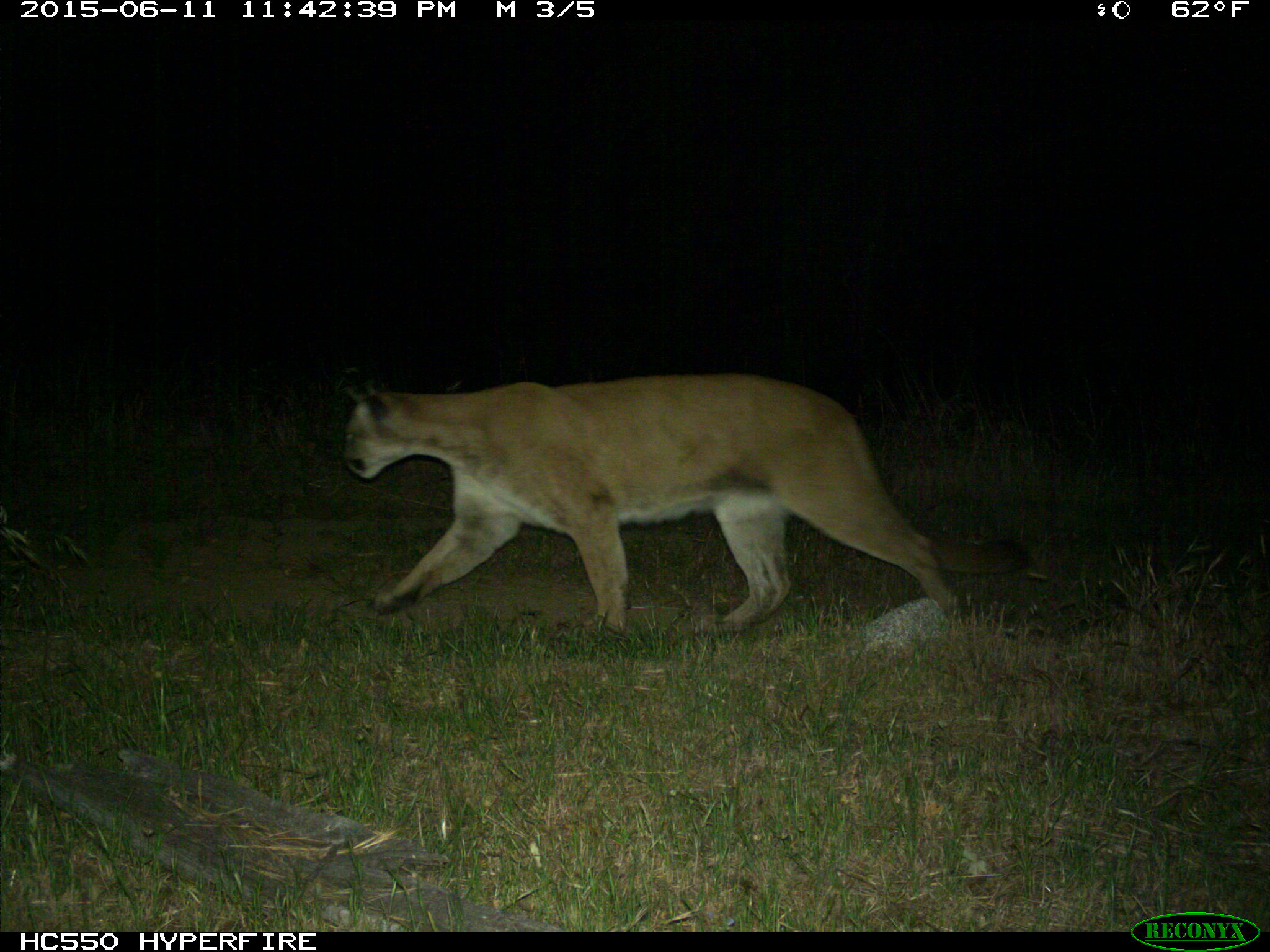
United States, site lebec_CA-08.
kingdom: Animalia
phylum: Chordata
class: Mammalia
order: Carnivora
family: Felidae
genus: Puma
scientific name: Puma concolor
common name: mountain lion